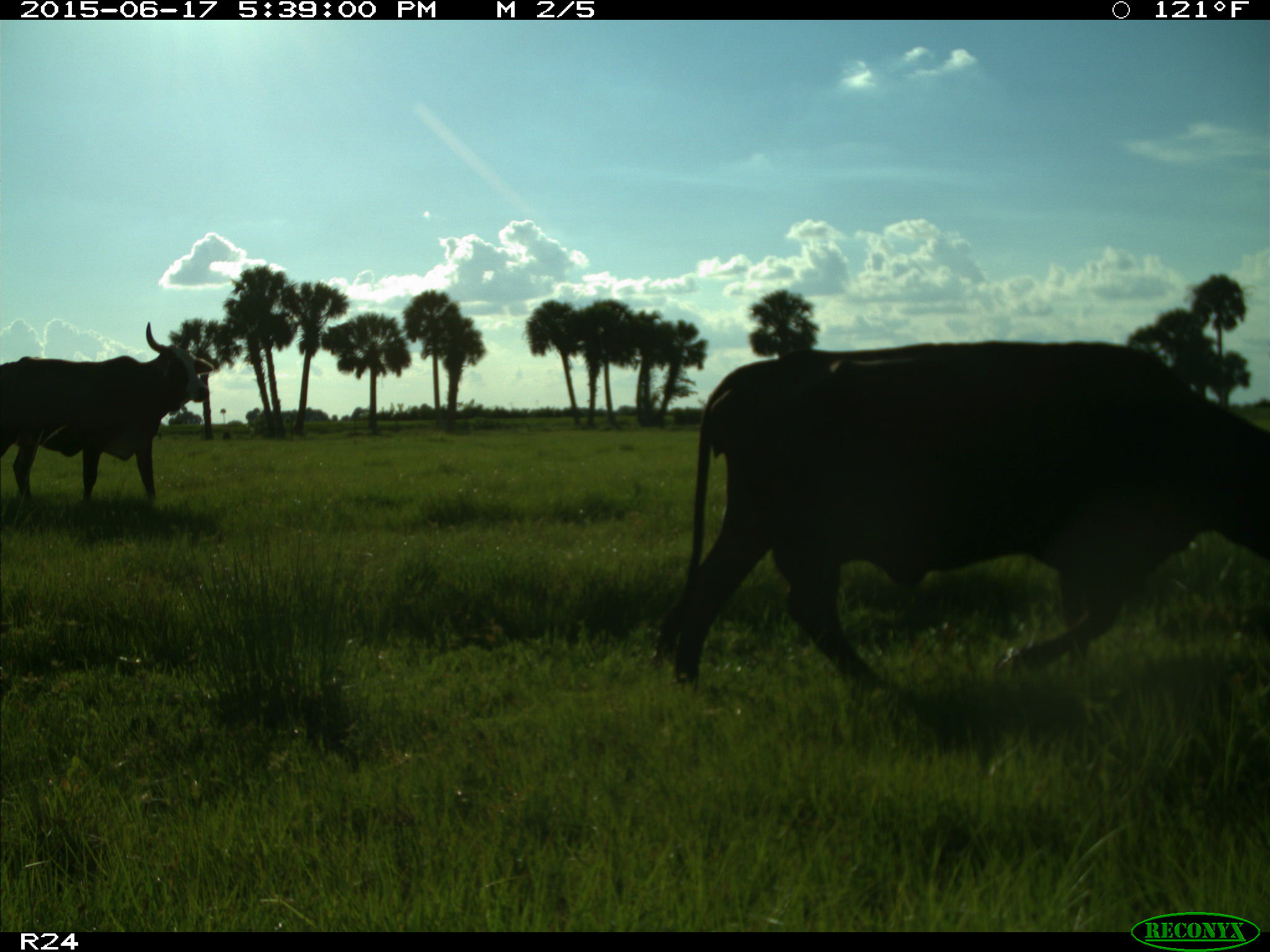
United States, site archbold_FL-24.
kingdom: Animalia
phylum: Chordata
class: Mammalia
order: Artiodactyla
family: Bovidae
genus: Bos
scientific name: Bos taurus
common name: domestic cow